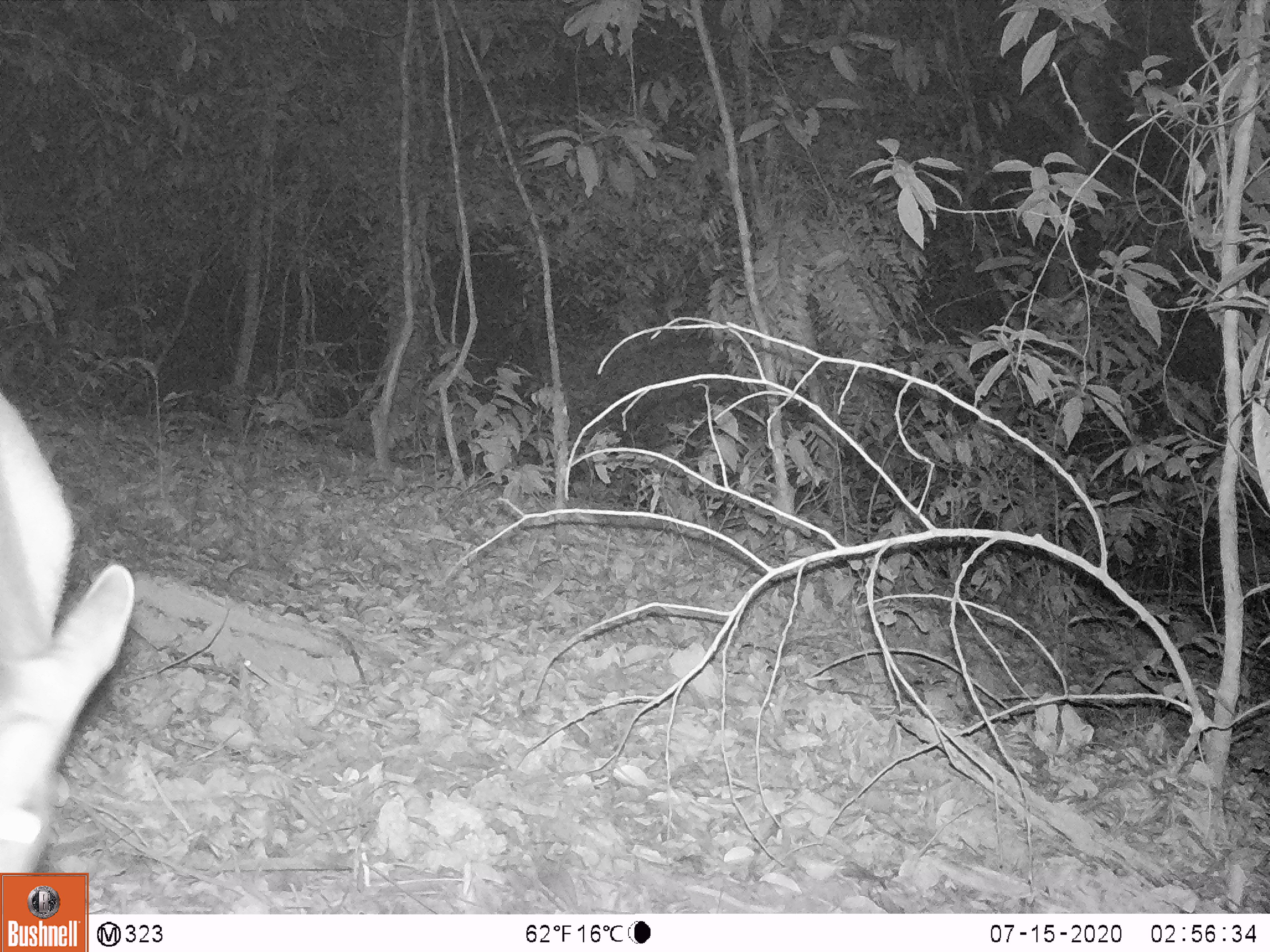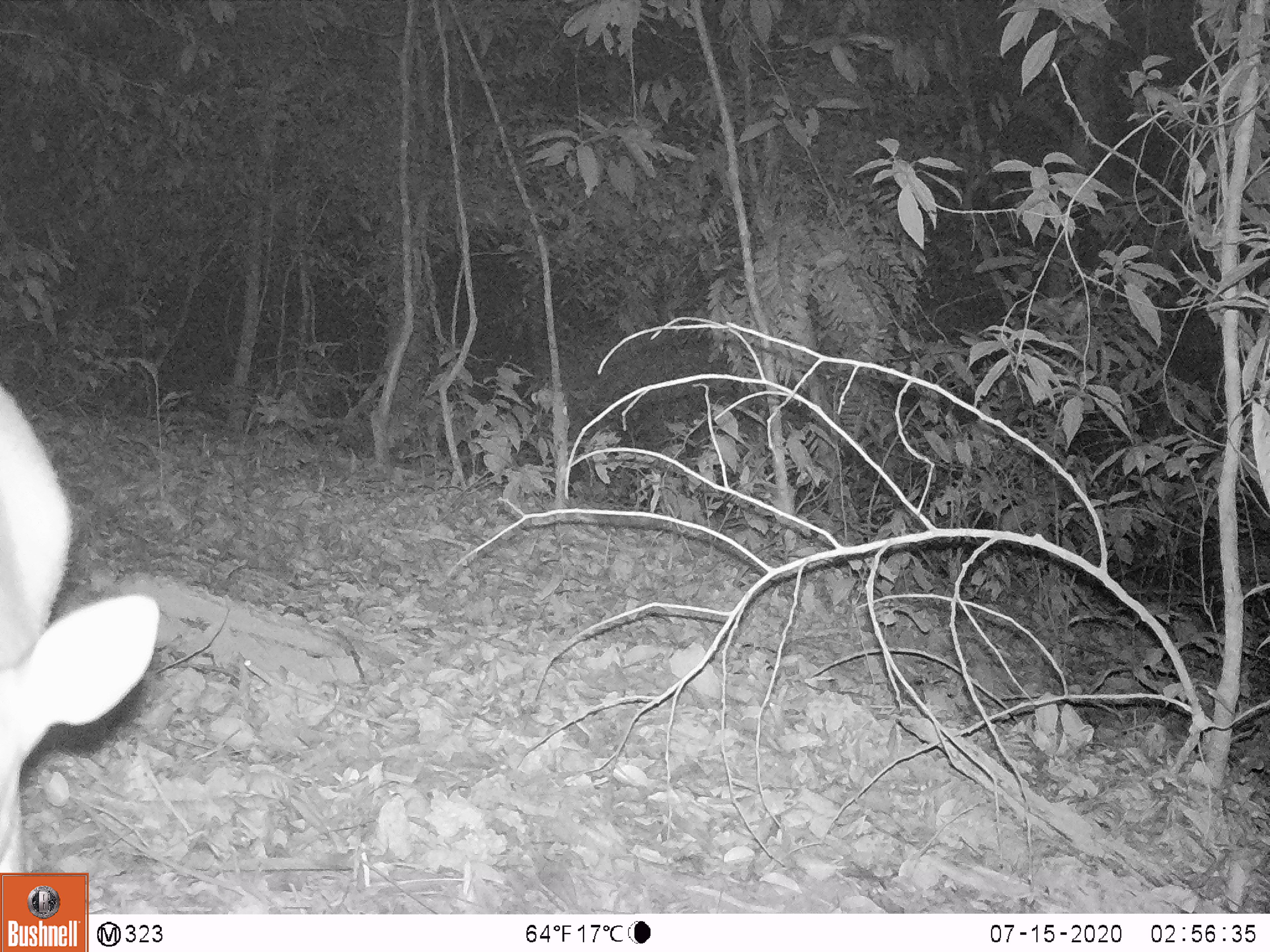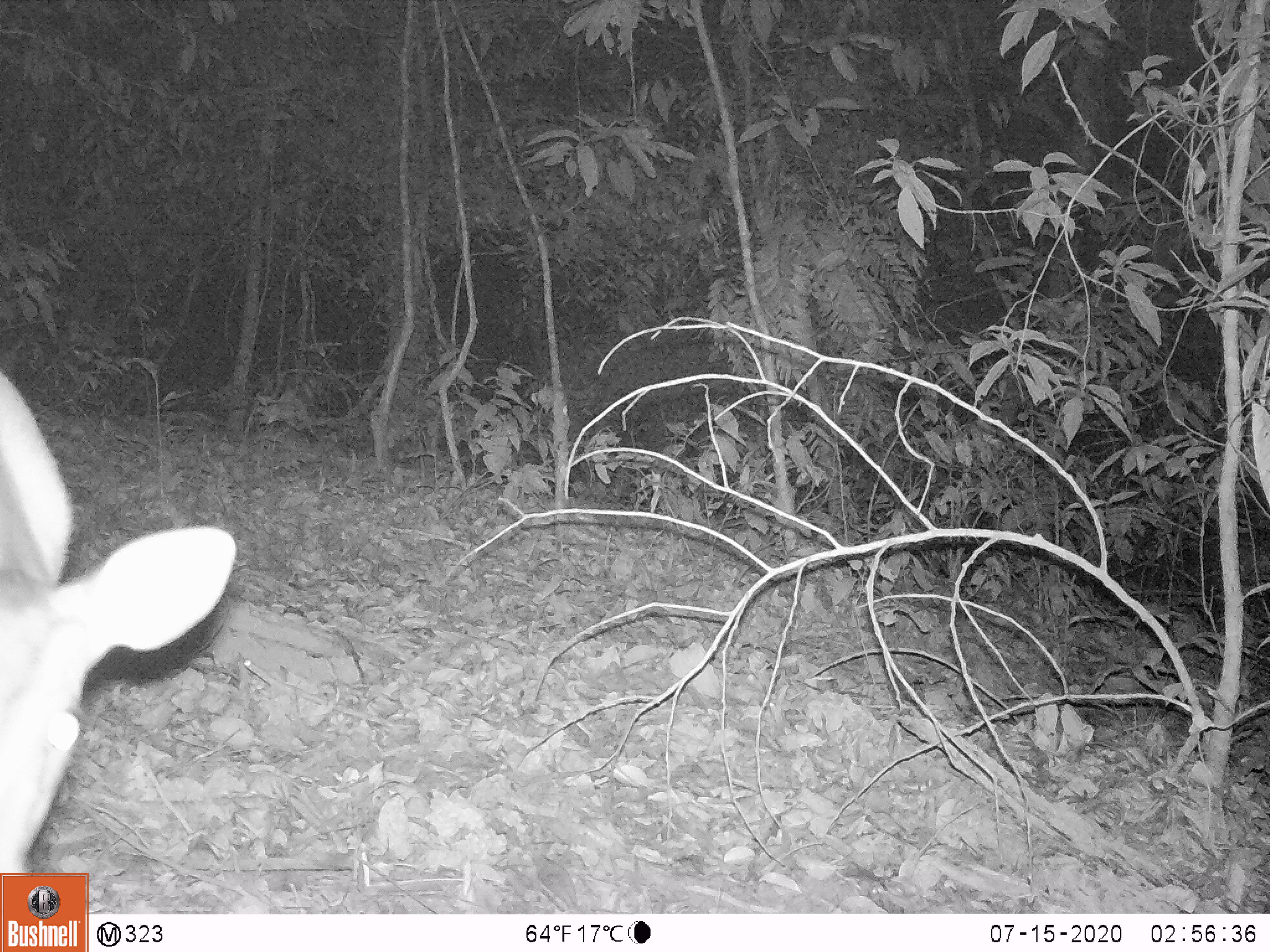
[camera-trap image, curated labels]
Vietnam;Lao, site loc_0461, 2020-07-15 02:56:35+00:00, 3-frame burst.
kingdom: Animalia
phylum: Chordata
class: Mammalia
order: Artiodactyla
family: Cervidae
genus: Muntiacus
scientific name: Muntiacus vuquangensis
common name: large-antlered muntjac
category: large antlered muntjac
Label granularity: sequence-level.